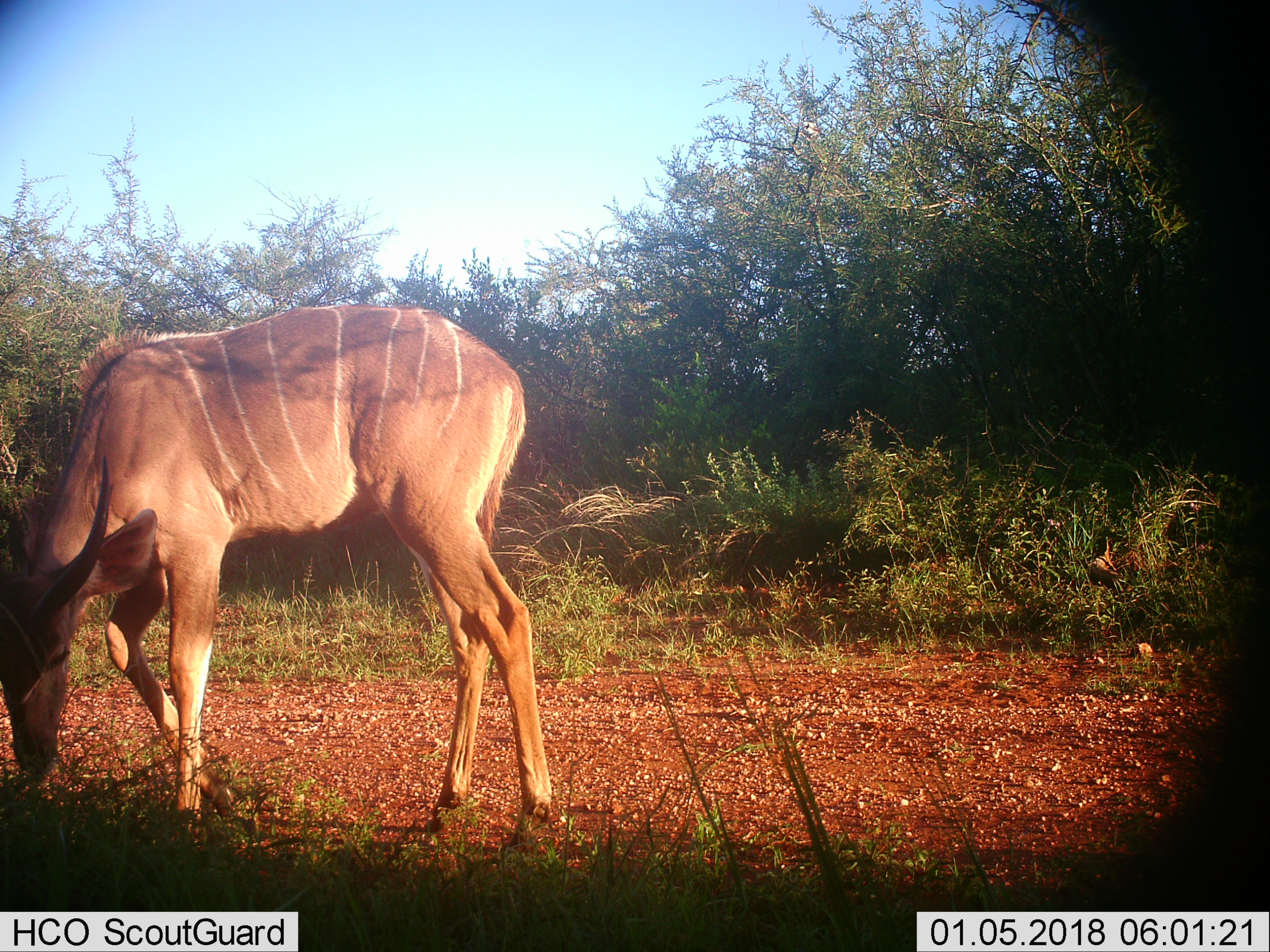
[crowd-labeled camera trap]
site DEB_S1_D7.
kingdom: Animalia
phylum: Chordata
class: Mammalia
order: Artiodactyla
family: Bovidae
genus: Tragelaphus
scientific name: Tragelaphus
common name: kudu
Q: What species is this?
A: Kudu (Tragelaphus).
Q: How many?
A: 1.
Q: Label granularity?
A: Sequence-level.